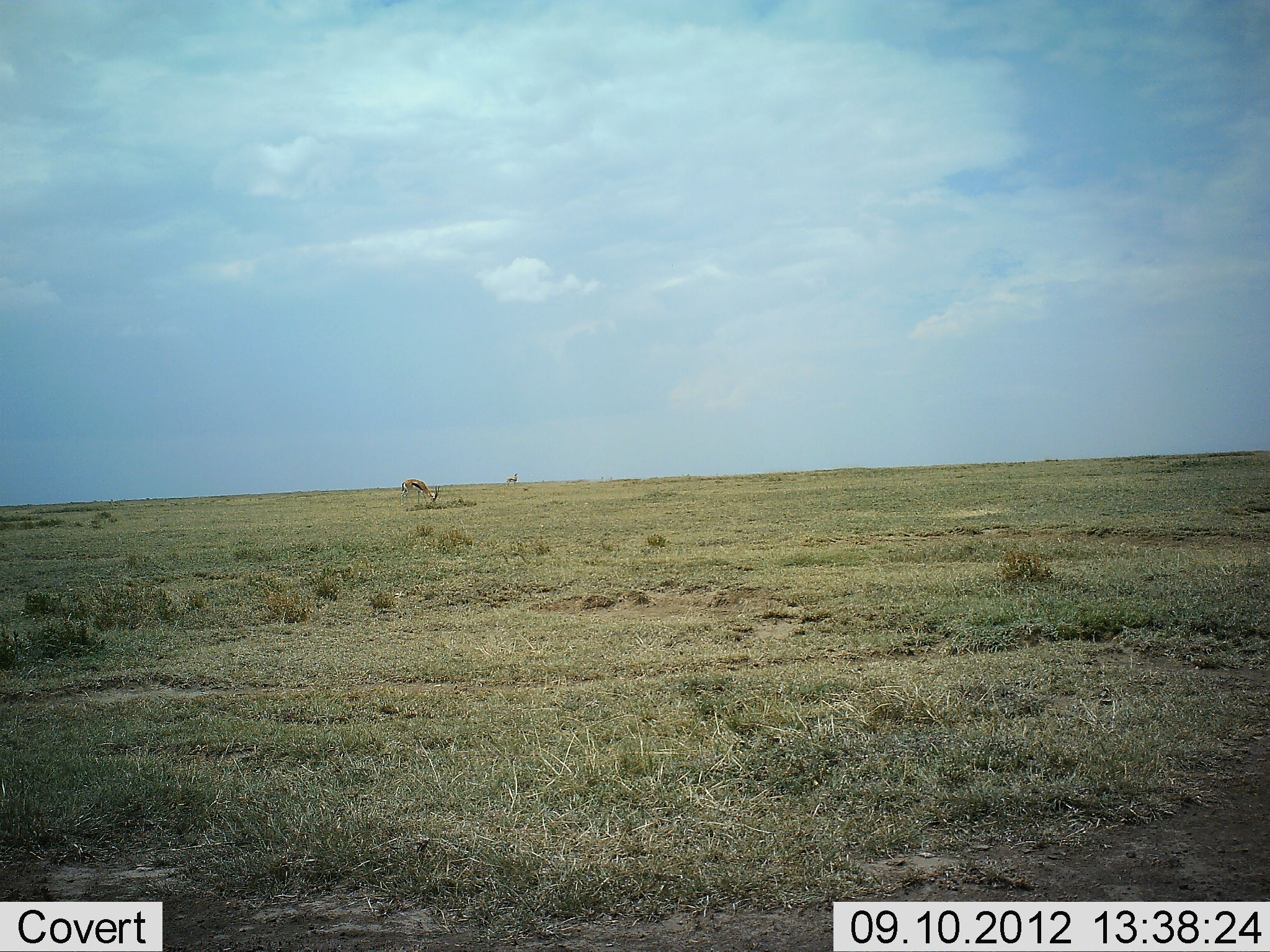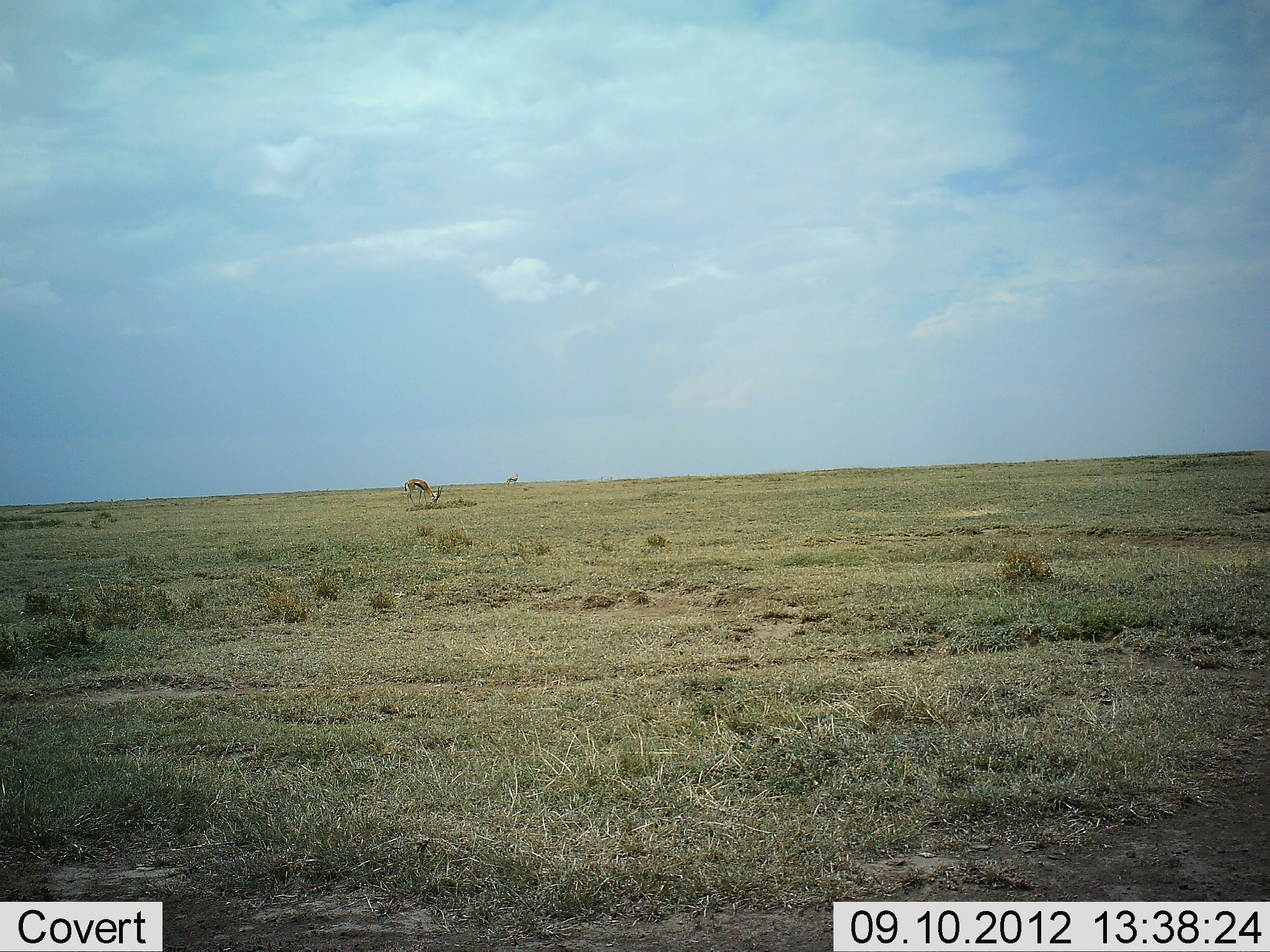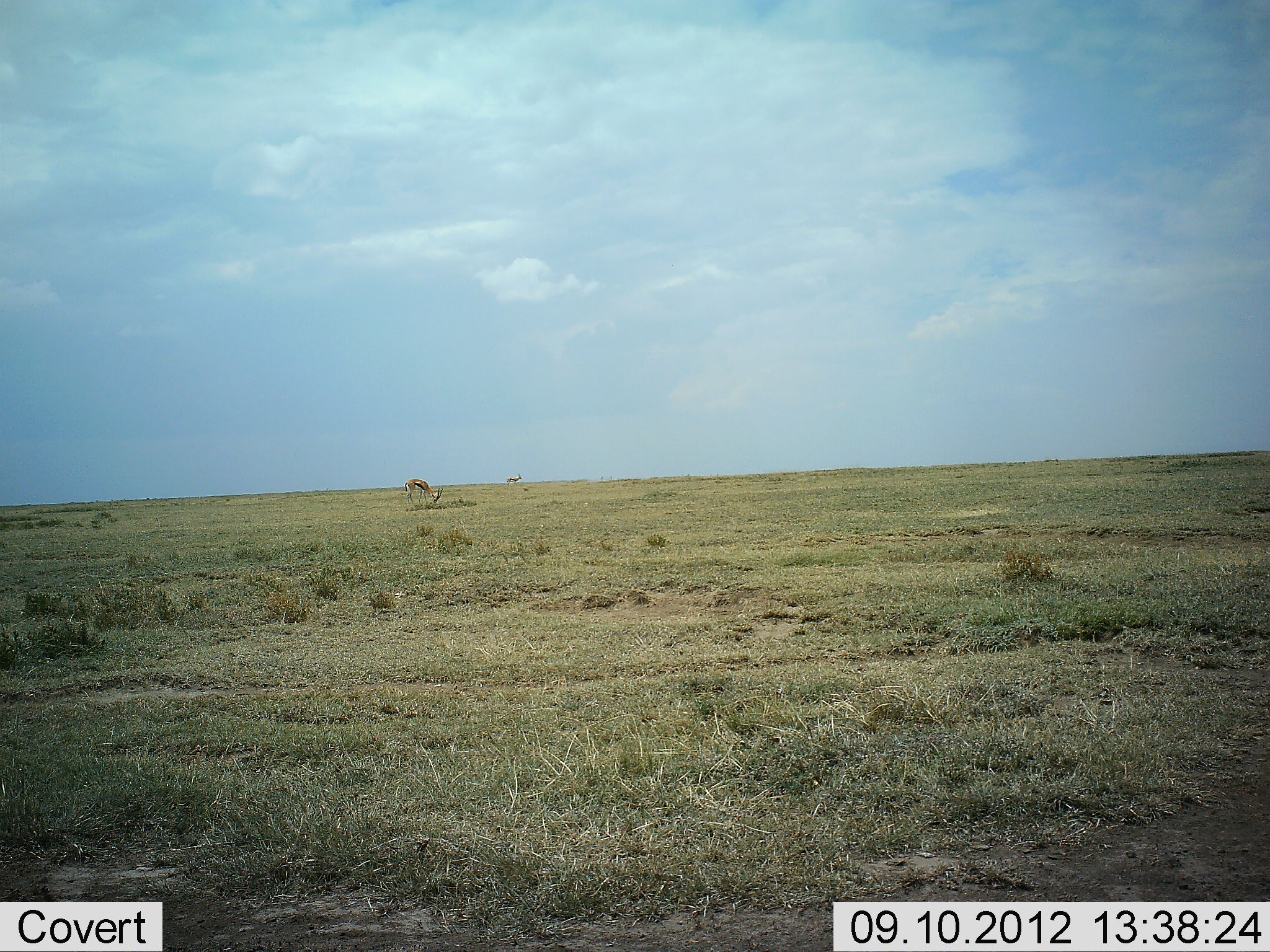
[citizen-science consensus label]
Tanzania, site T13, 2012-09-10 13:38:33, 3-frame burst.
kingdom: Animalia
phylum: Chordata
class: Mammalia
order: Artiodactyla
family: Bovidae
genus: Eudorcas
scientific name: Eudorcas thomsonii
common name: thomson's gazelle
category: gazellethomsons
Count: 2.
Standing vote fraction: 20%.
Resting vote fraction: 0%.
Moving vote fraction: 10%.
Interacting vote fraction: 0%.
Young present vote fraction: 0%.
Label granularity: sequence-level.